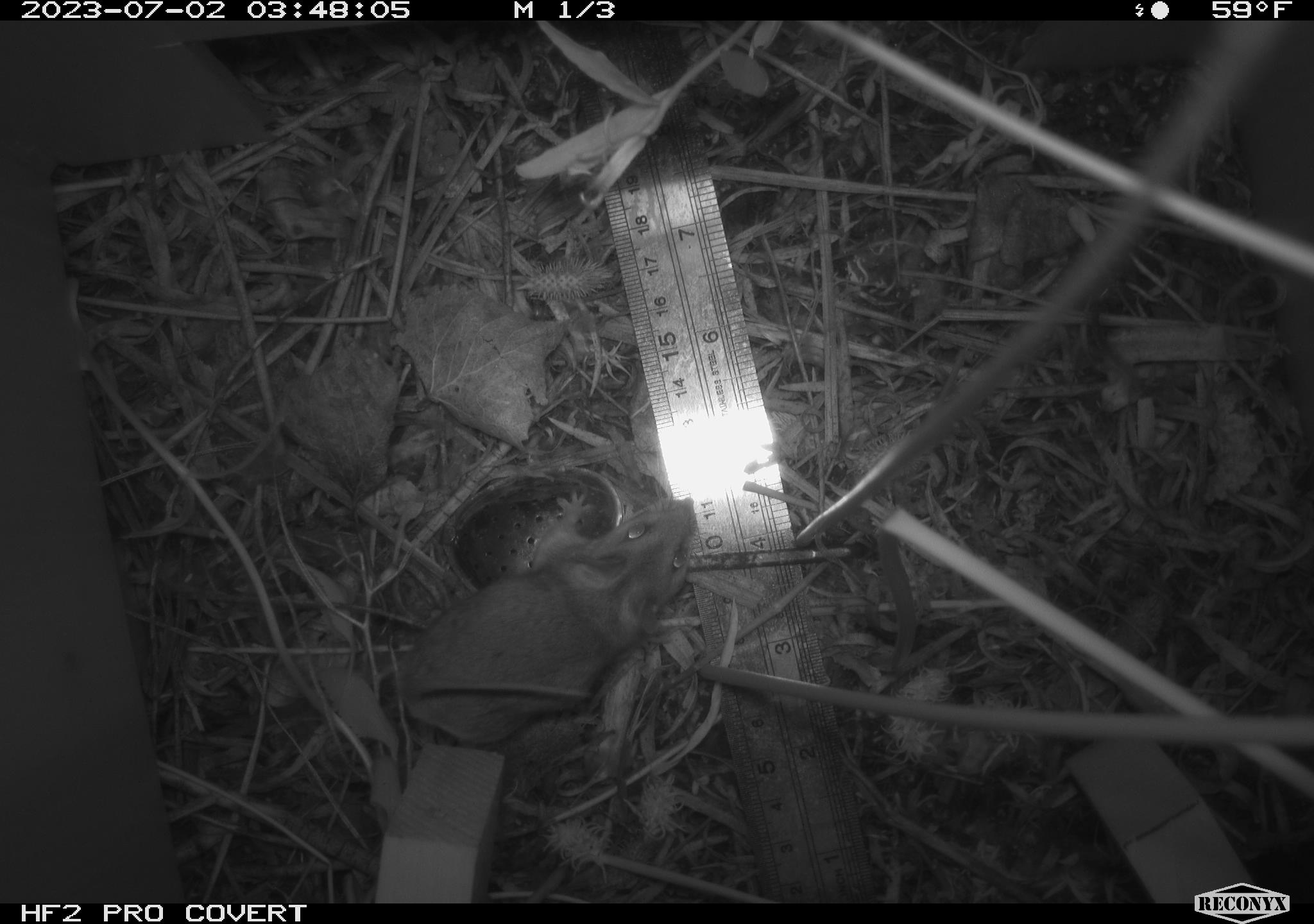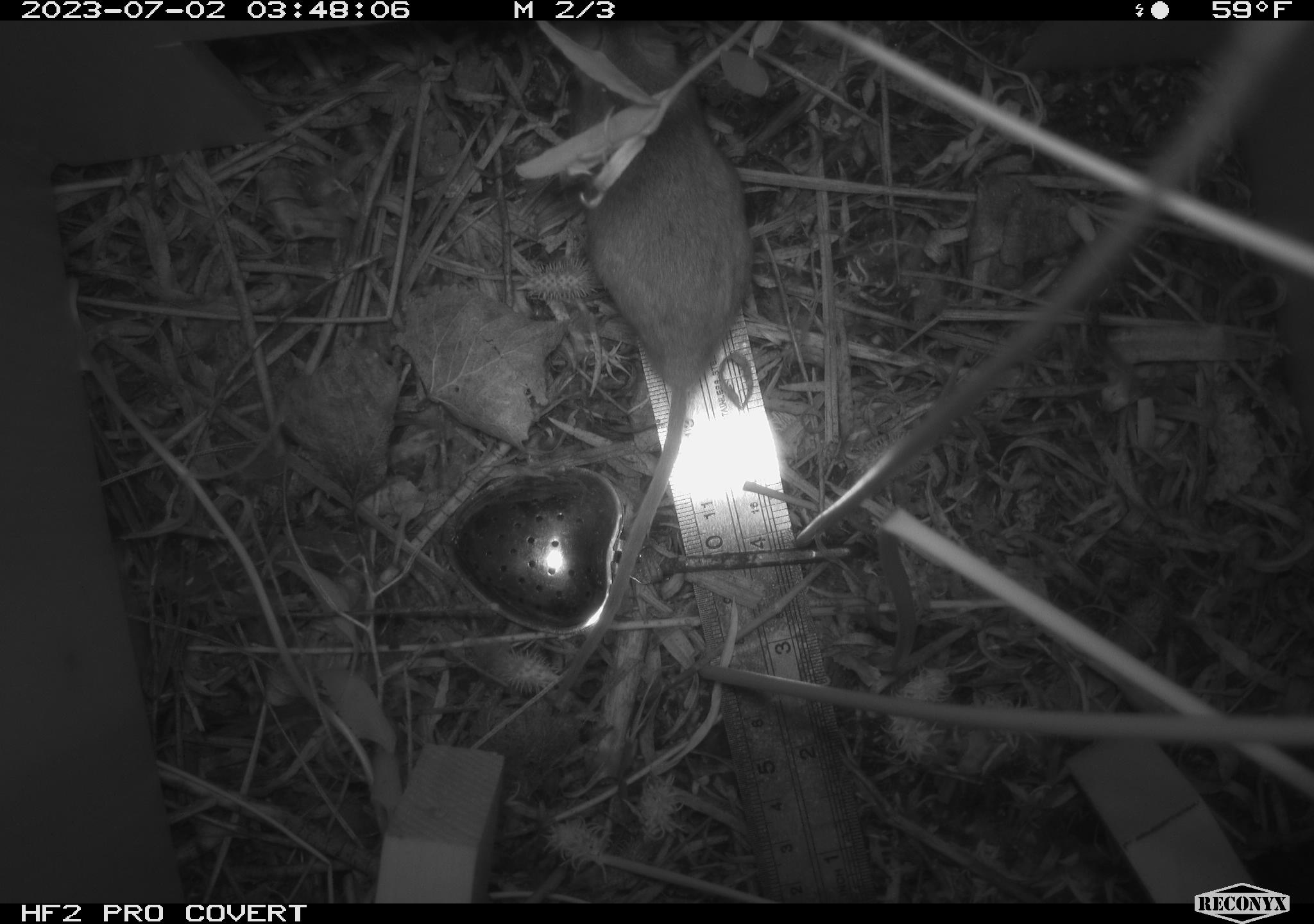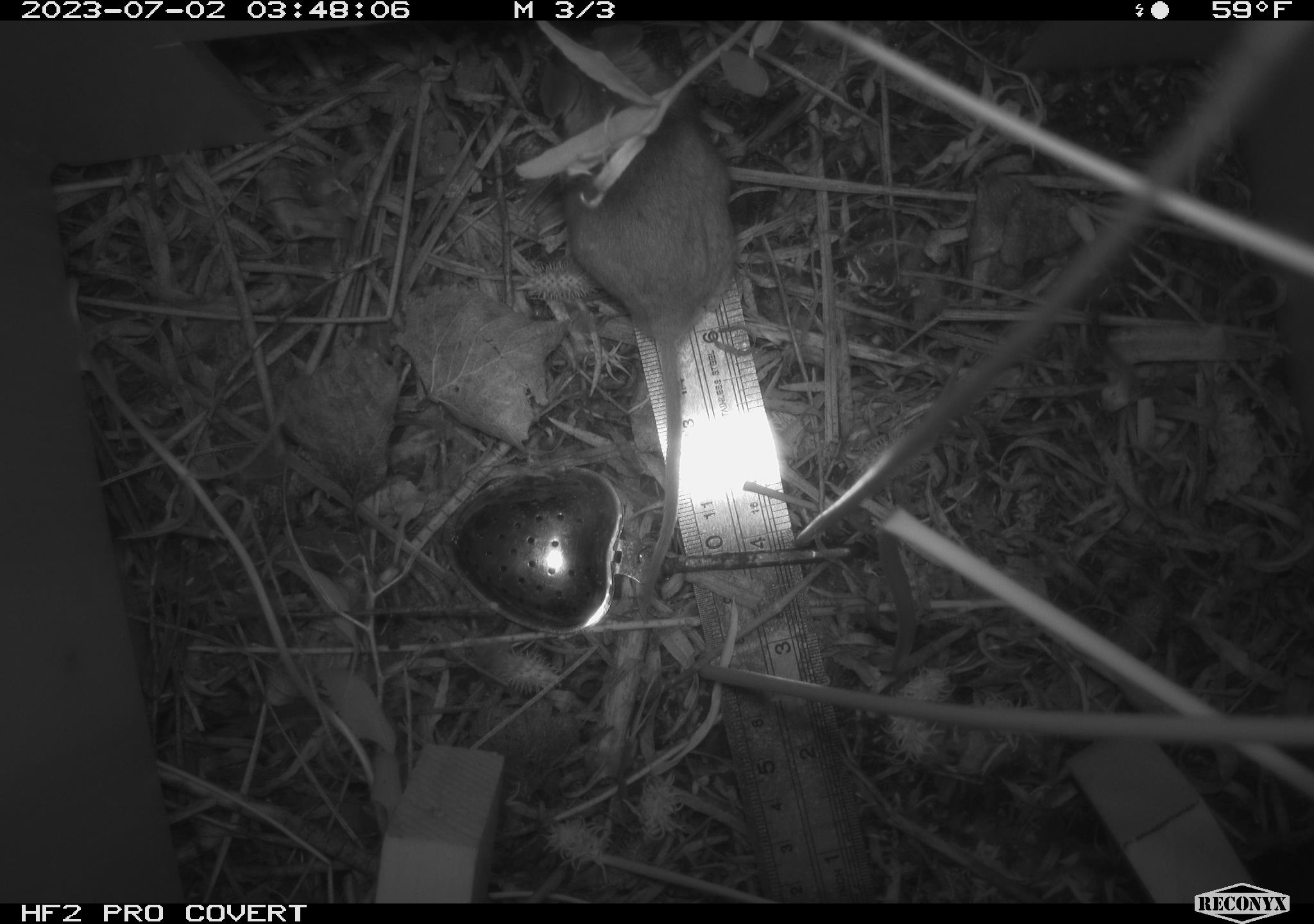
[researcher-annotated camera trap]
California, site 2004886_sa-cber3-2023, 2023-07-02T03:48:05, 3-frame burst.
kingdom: Animalia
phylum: Chordata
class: Mammalia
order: Rodentia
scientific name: Rodentia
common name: mouse species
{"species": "mouse species (Rodentia)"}